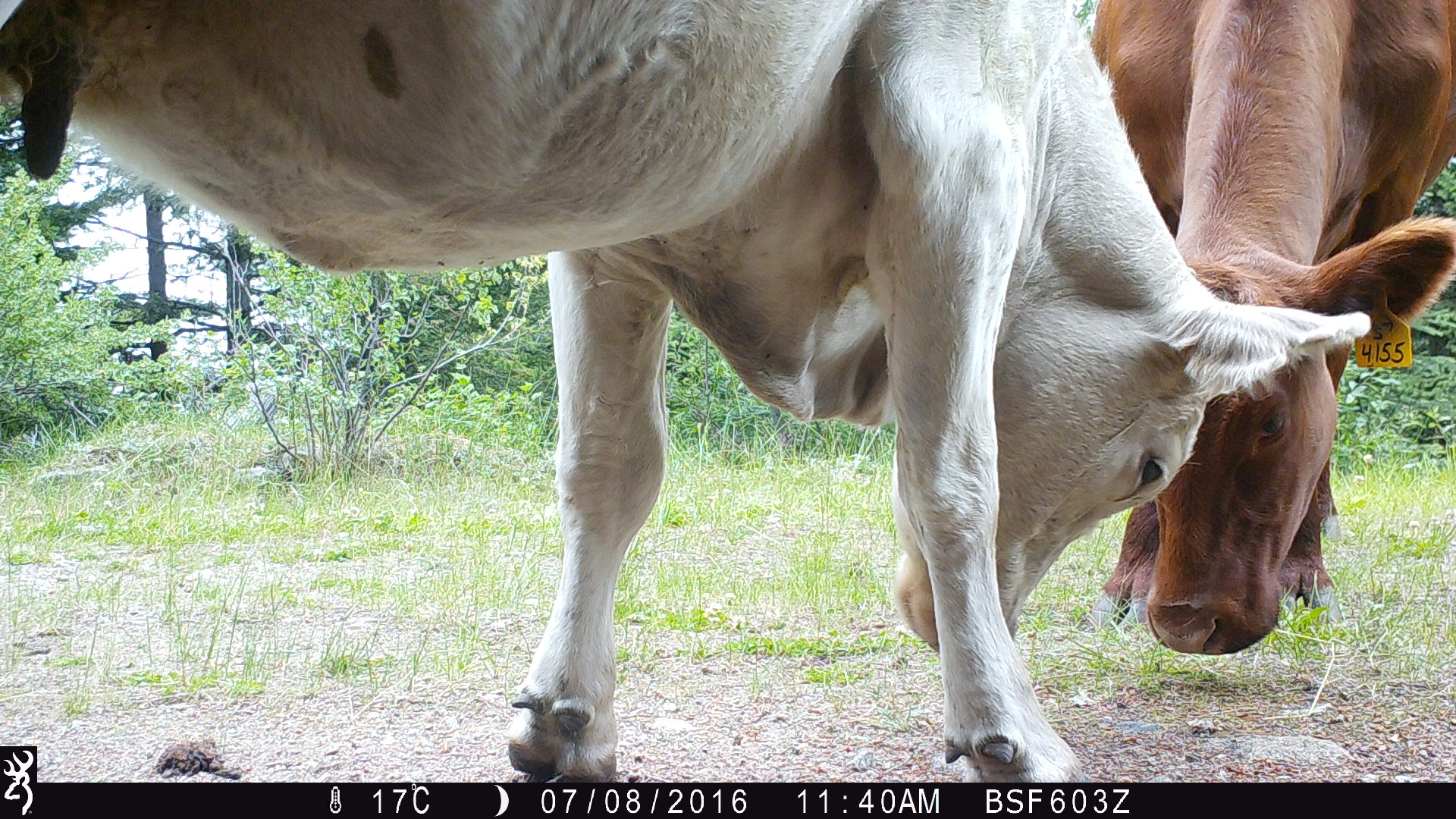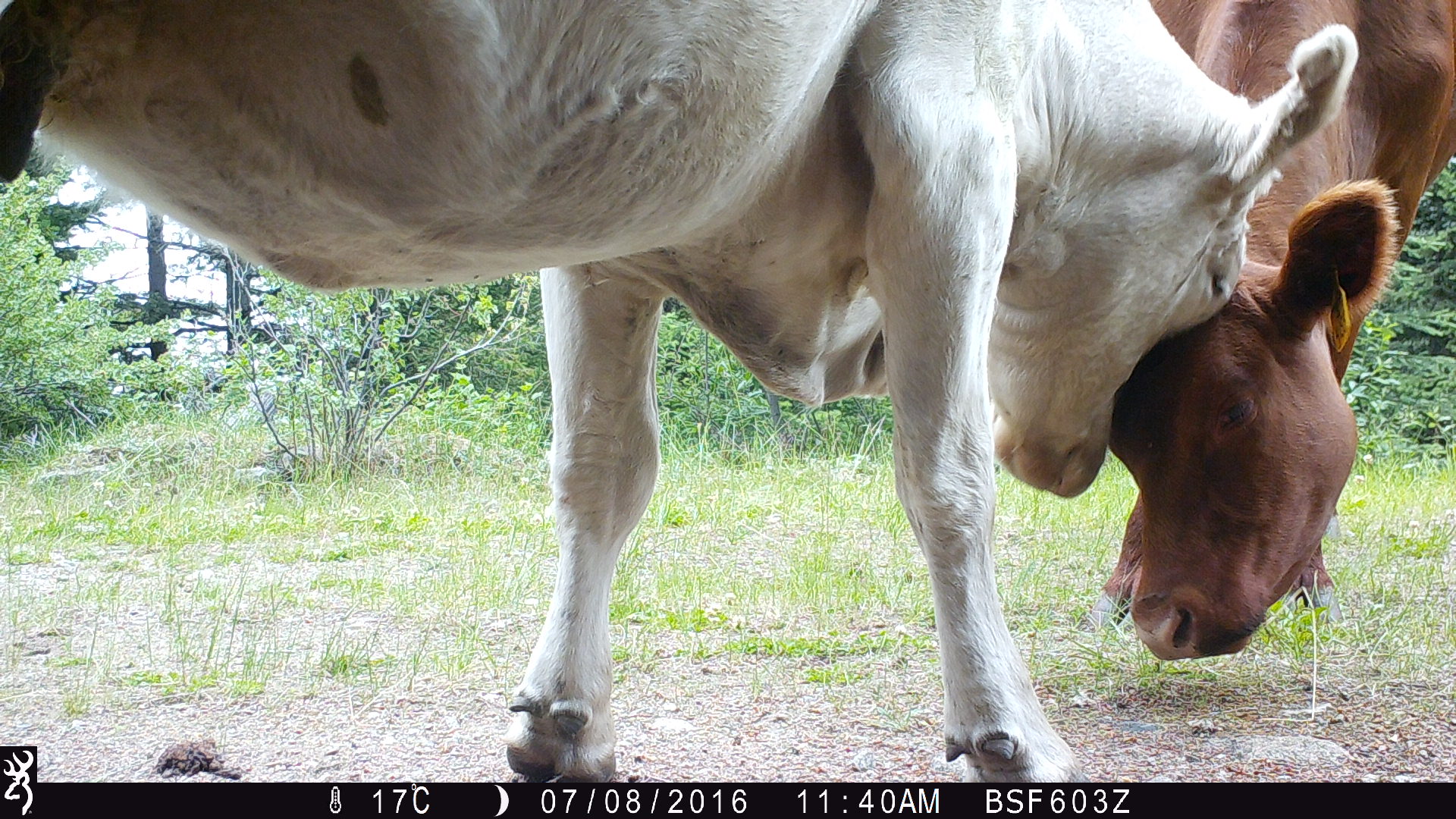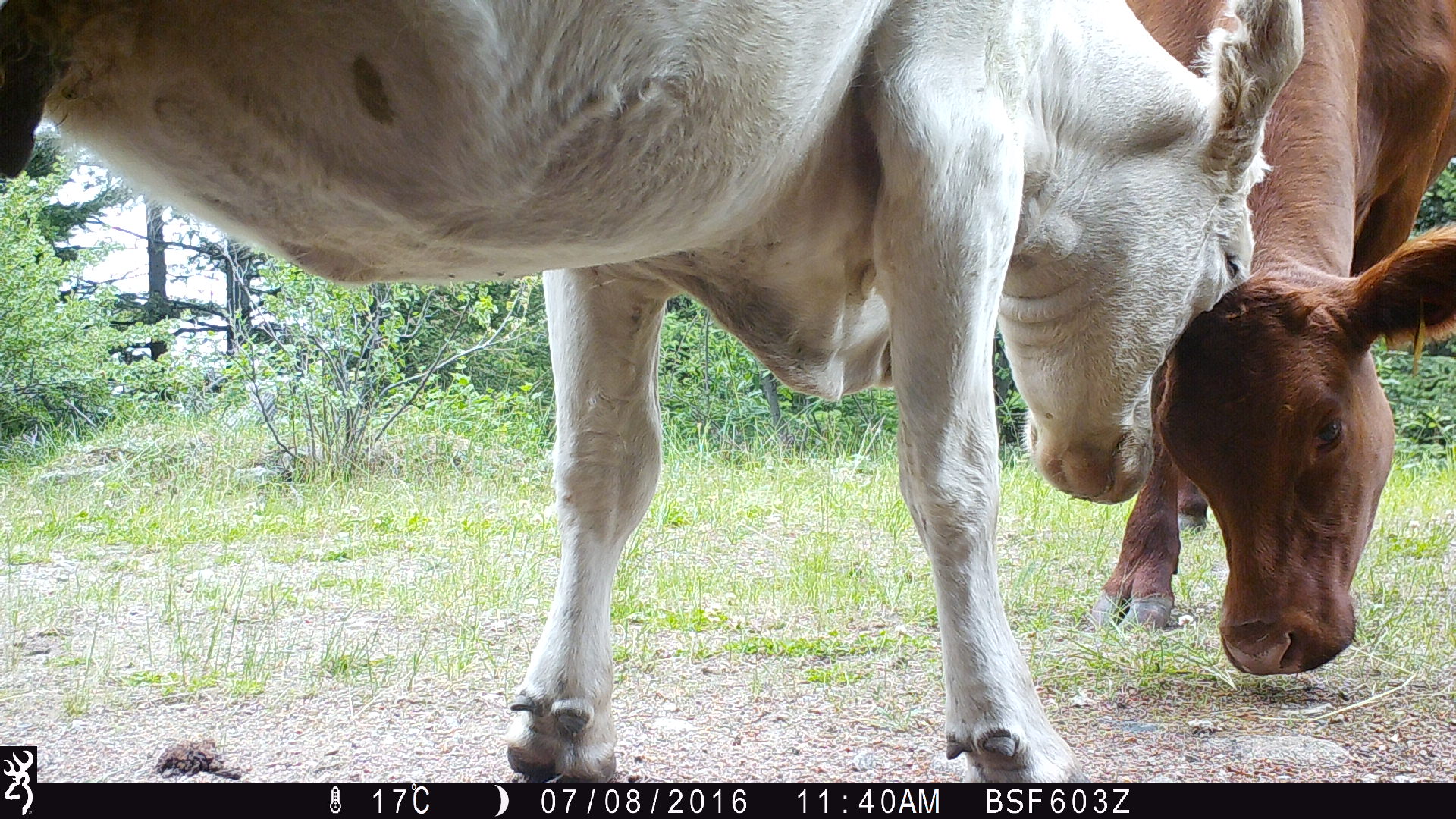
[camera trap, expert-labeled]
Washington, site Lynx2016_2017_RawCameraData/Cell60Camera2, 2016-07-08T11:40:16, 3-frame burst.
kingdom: Animalia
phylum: Chordata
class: Mammalia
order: Artiodactyla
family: Bovidae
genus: Bos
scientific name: Bos taurus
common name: domestic cattle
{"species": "domestic cattle (Bos taurus)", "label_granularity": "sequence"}